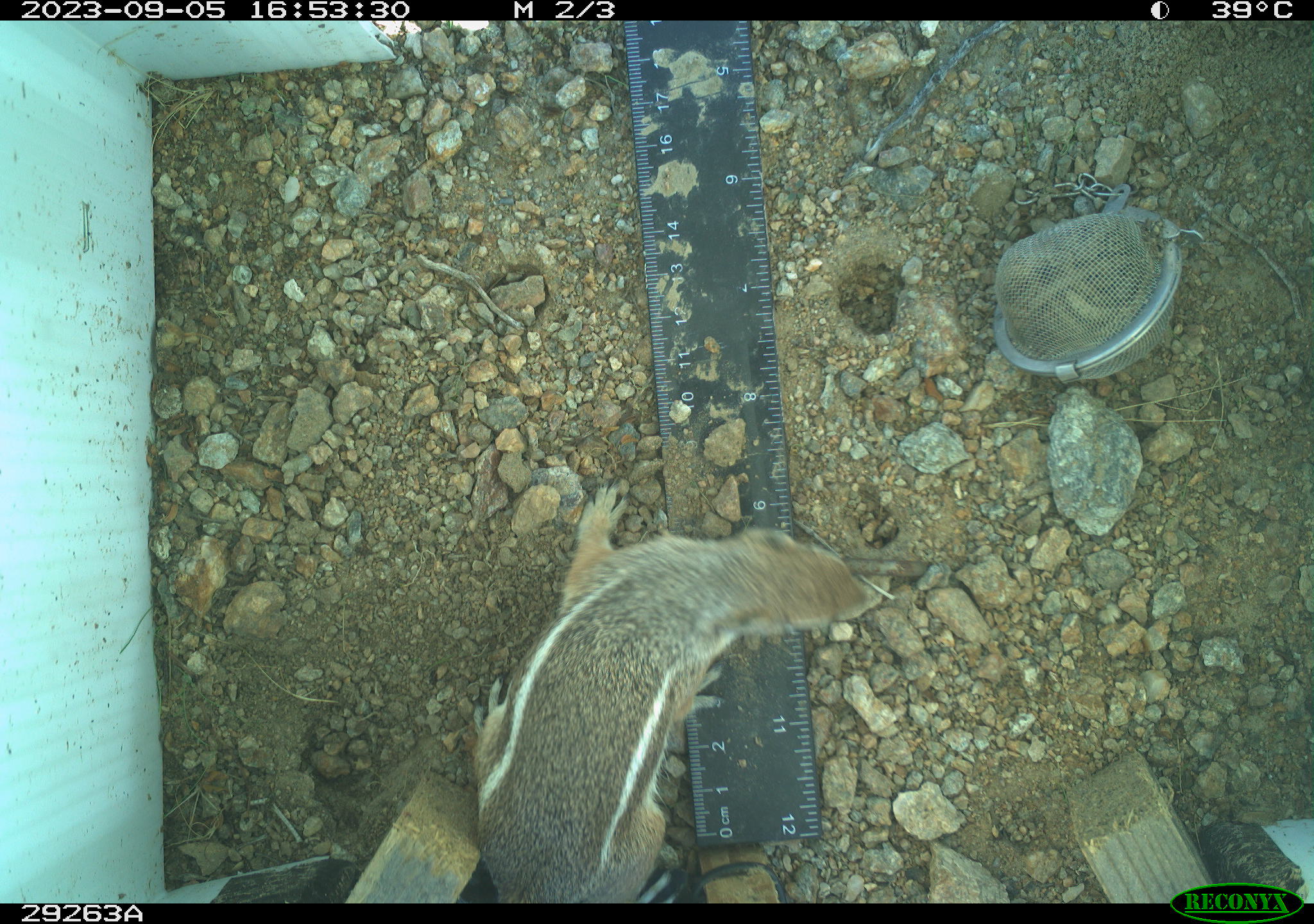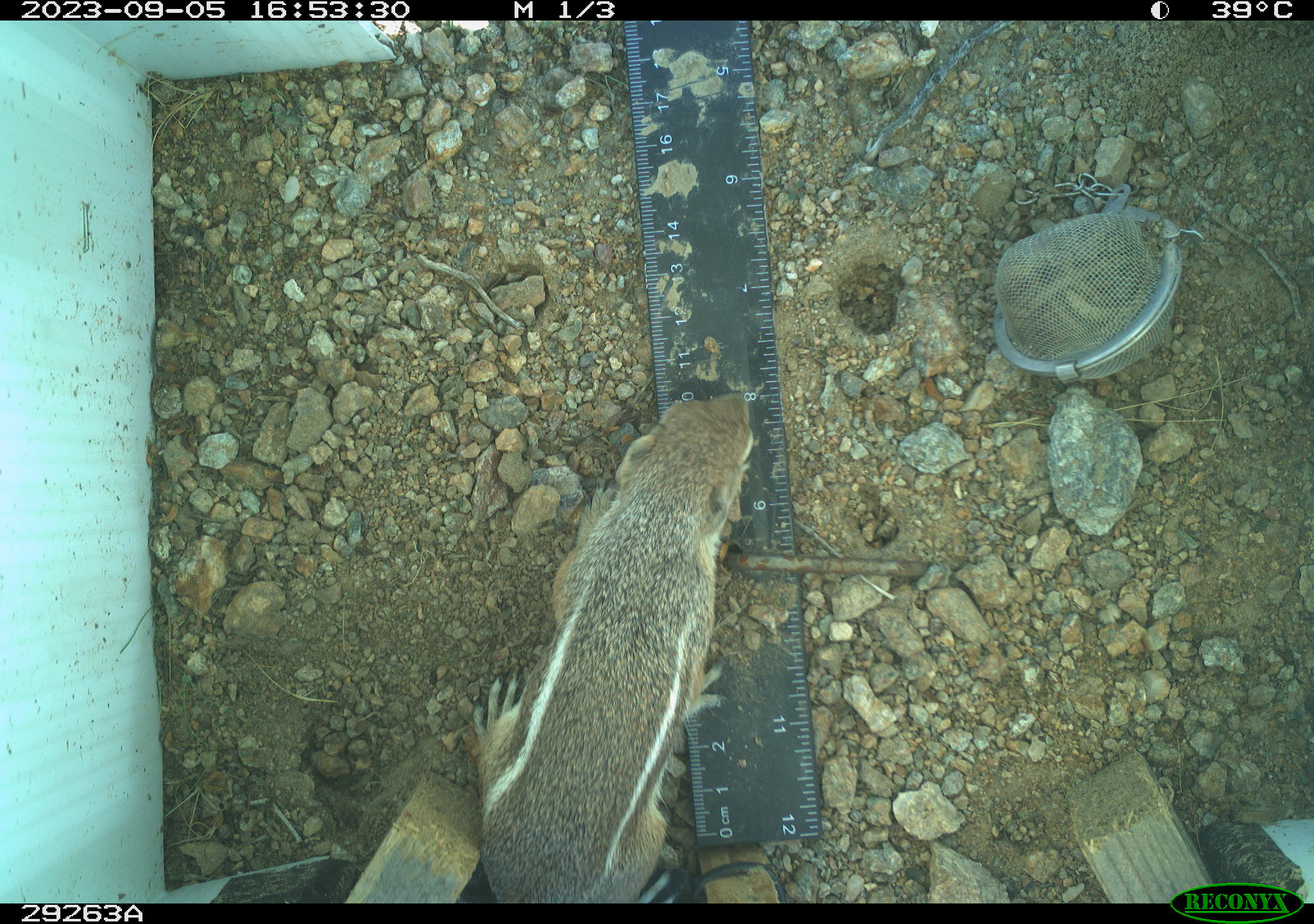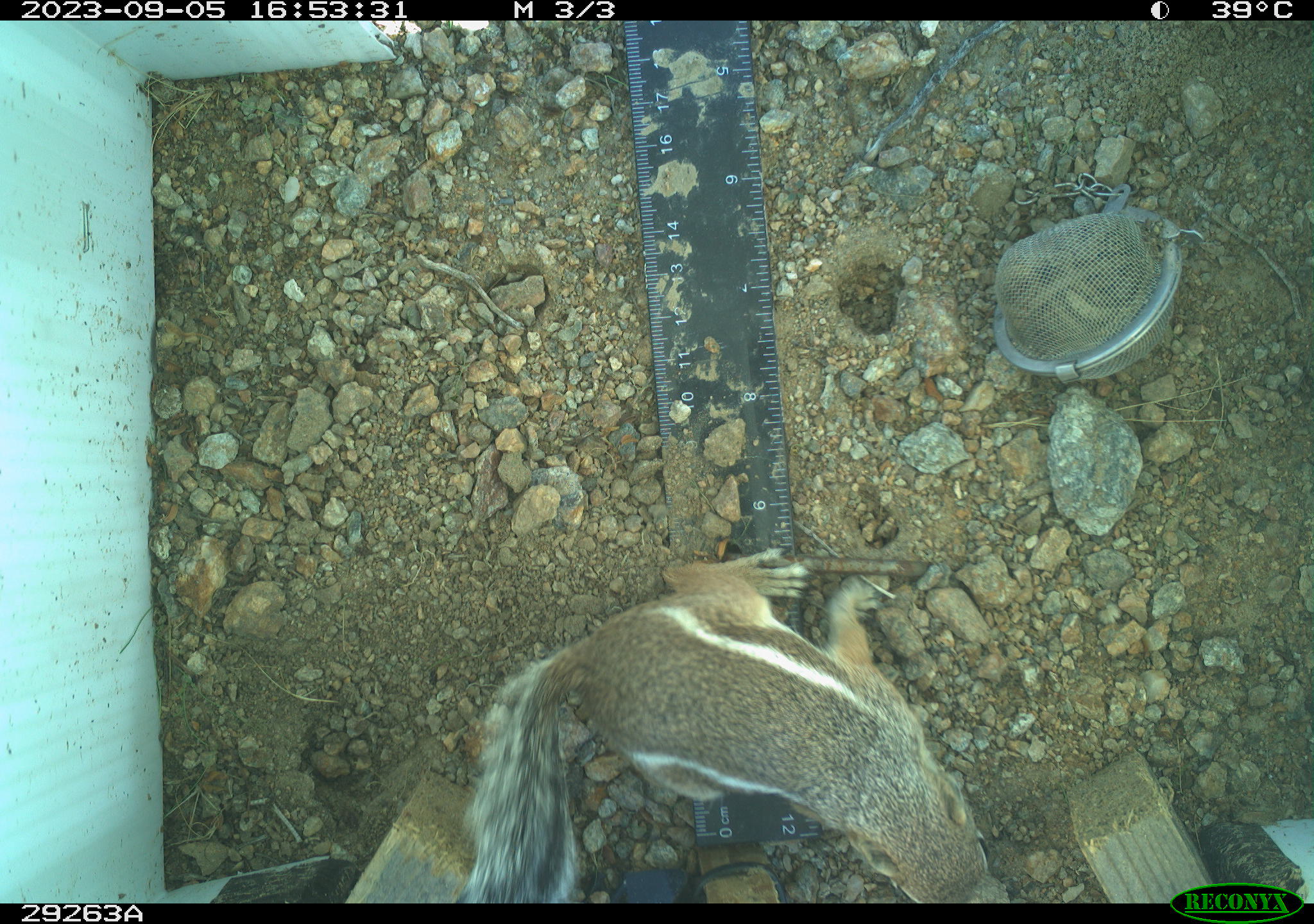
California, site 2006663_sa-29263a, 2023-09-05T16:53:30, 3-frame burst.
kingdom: Animalia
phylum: Chordata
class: Mammalia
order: Rodentia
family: Sciuridae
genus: Ammospermophilus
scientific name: Ammospermophilus leucurus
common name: white-tailed antelope squirrel